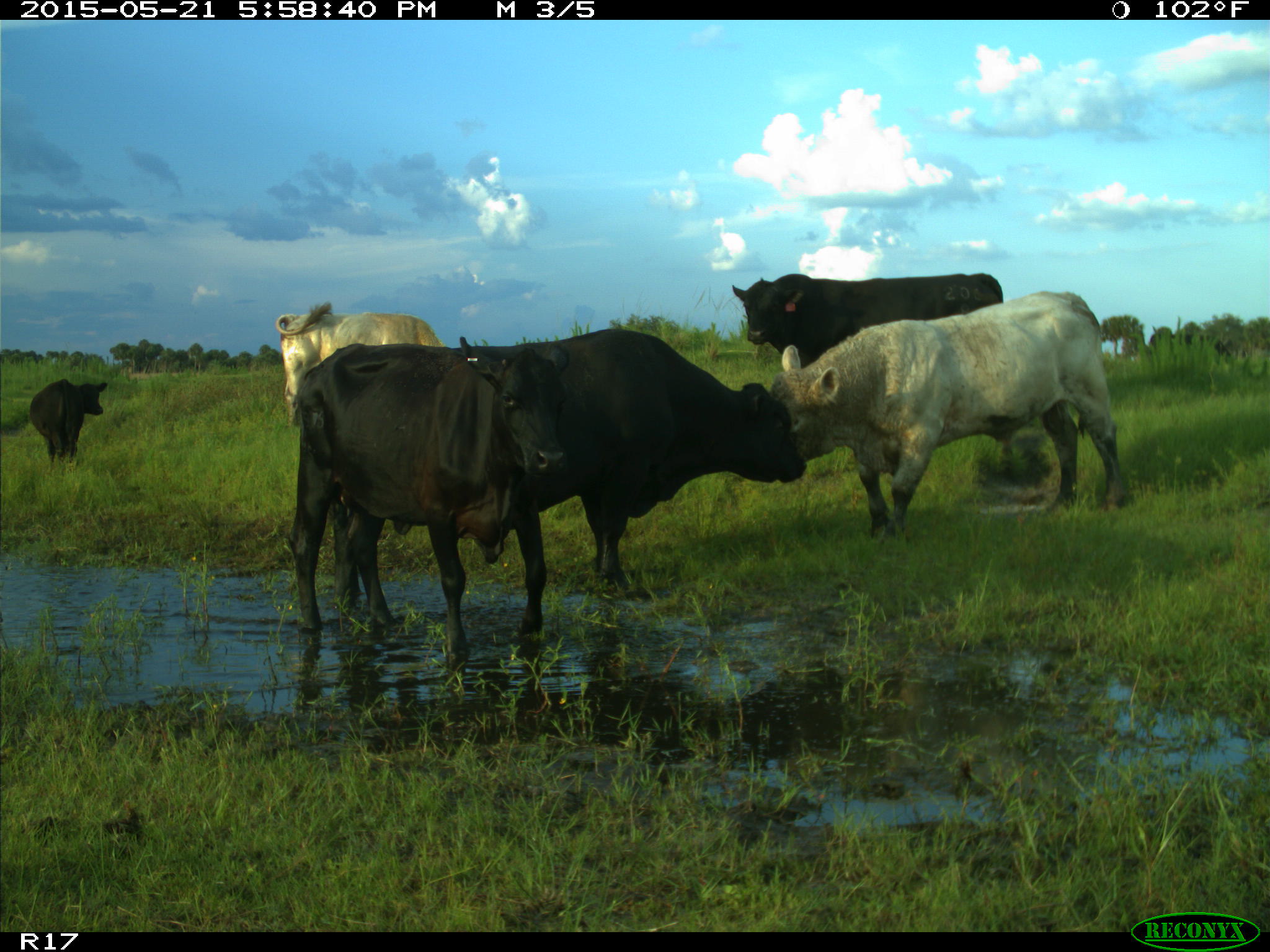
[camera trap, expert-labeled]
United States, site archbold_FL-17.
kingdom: Animalia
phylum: Chordata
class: Mammalia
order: Artiodactyla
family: Bovidae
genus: Bos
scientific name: Bos taurus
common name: domestic cow